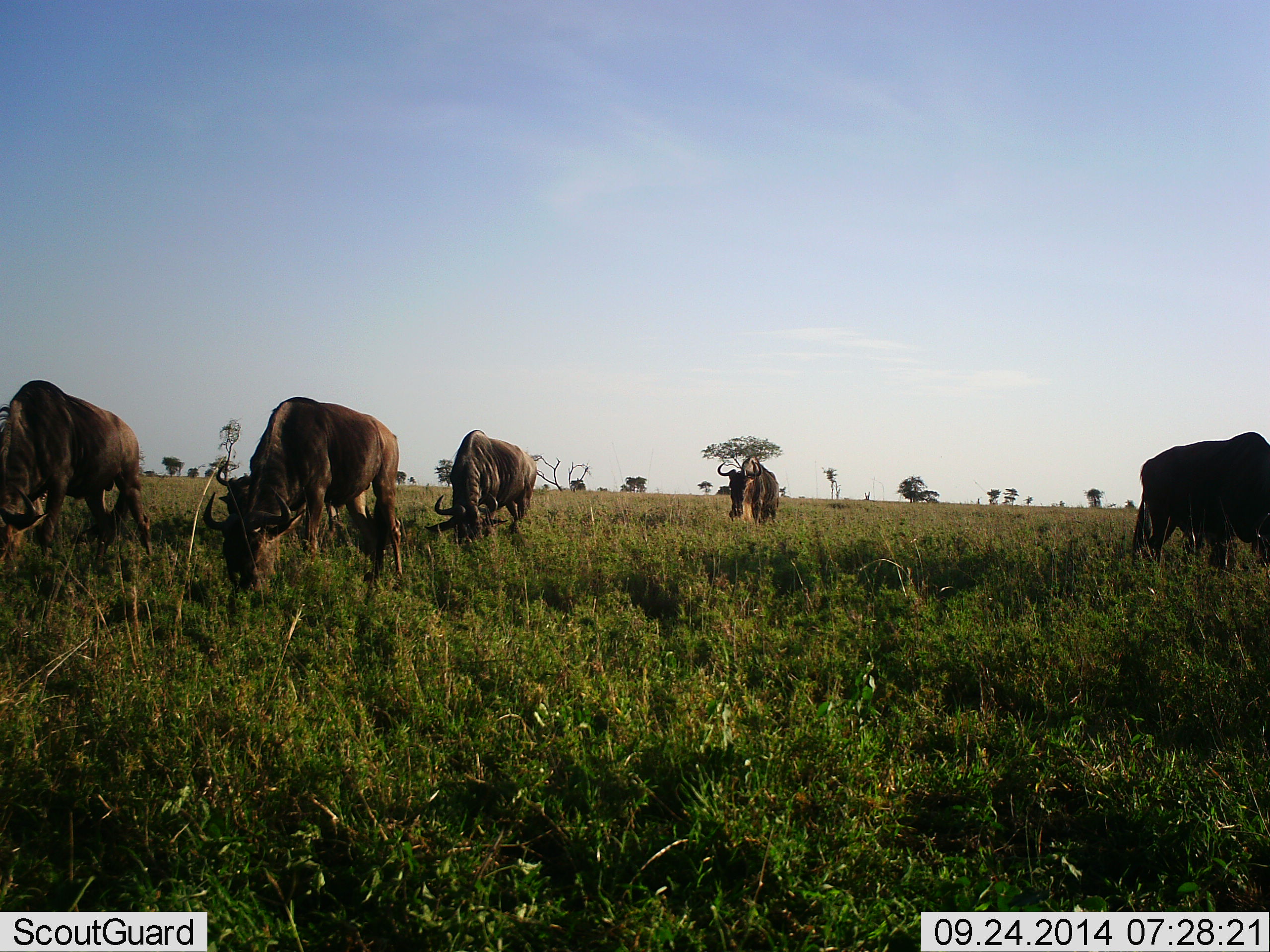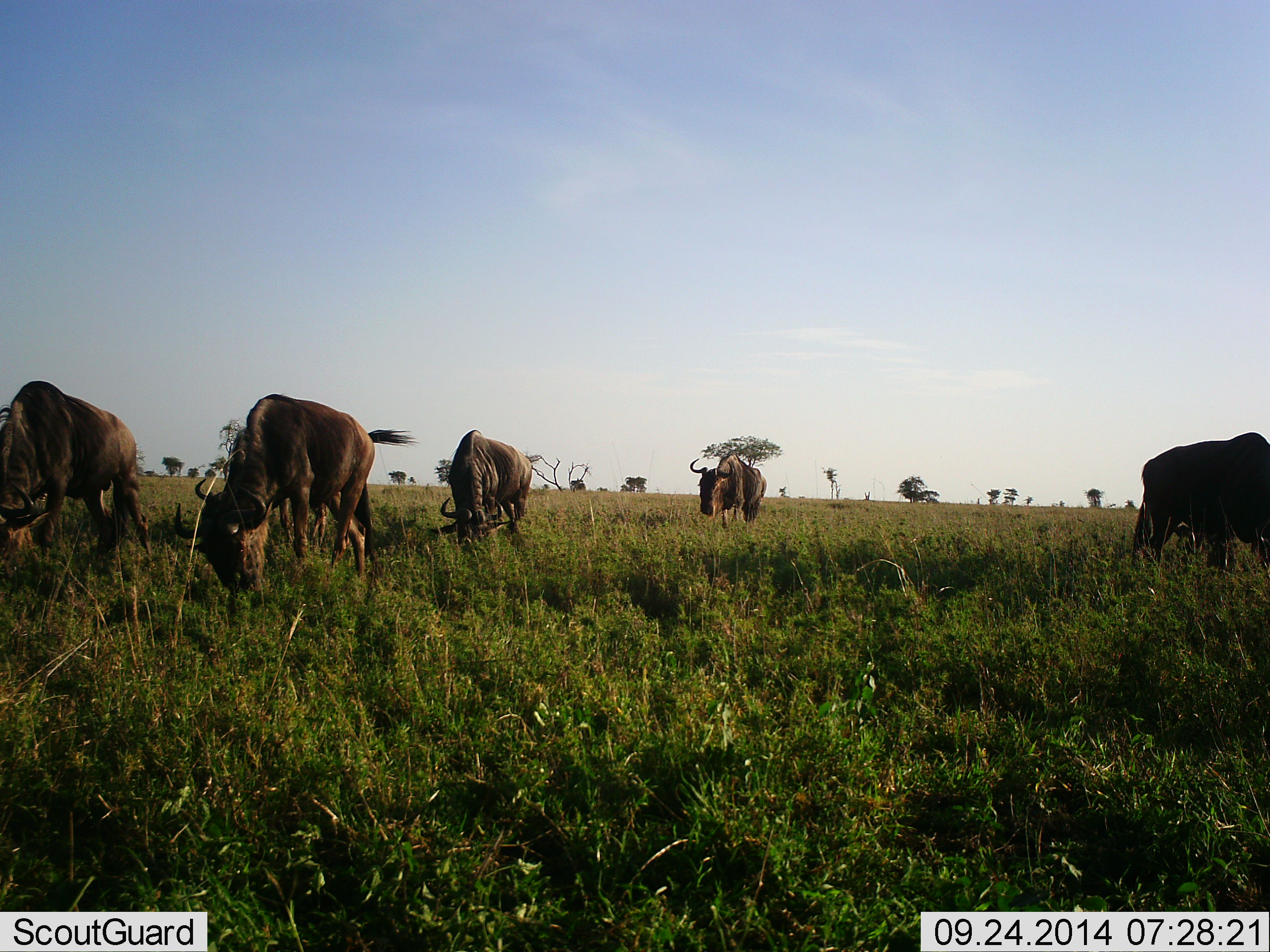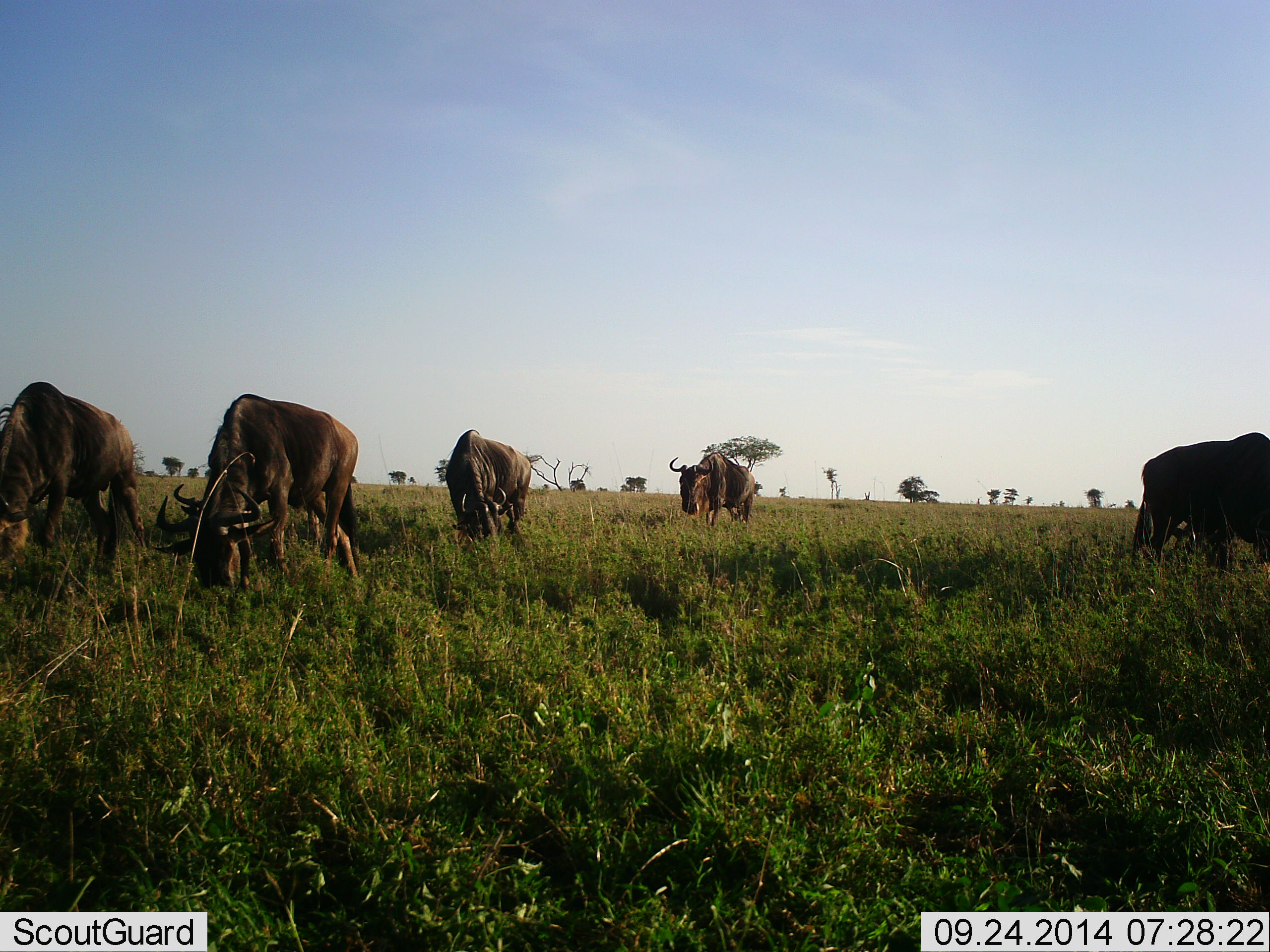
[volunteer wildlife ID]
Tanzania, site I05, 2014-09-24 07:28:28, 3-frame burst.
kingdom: Animalia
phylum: Chordata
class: Mammalia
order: Artiodactyla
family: Bovidae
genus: Connochaetes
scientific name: Connochaetes taurinus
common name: blue wildebeest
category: wildebeest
Wildebeest (blue wildebeest) (Connochaetes taurinus), count 5. Behavior (volunteer vote fractions): standing 20%, resting 0%, moving 30%, interacting 0%. Young present (vote fraction): 0%. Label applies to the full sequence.